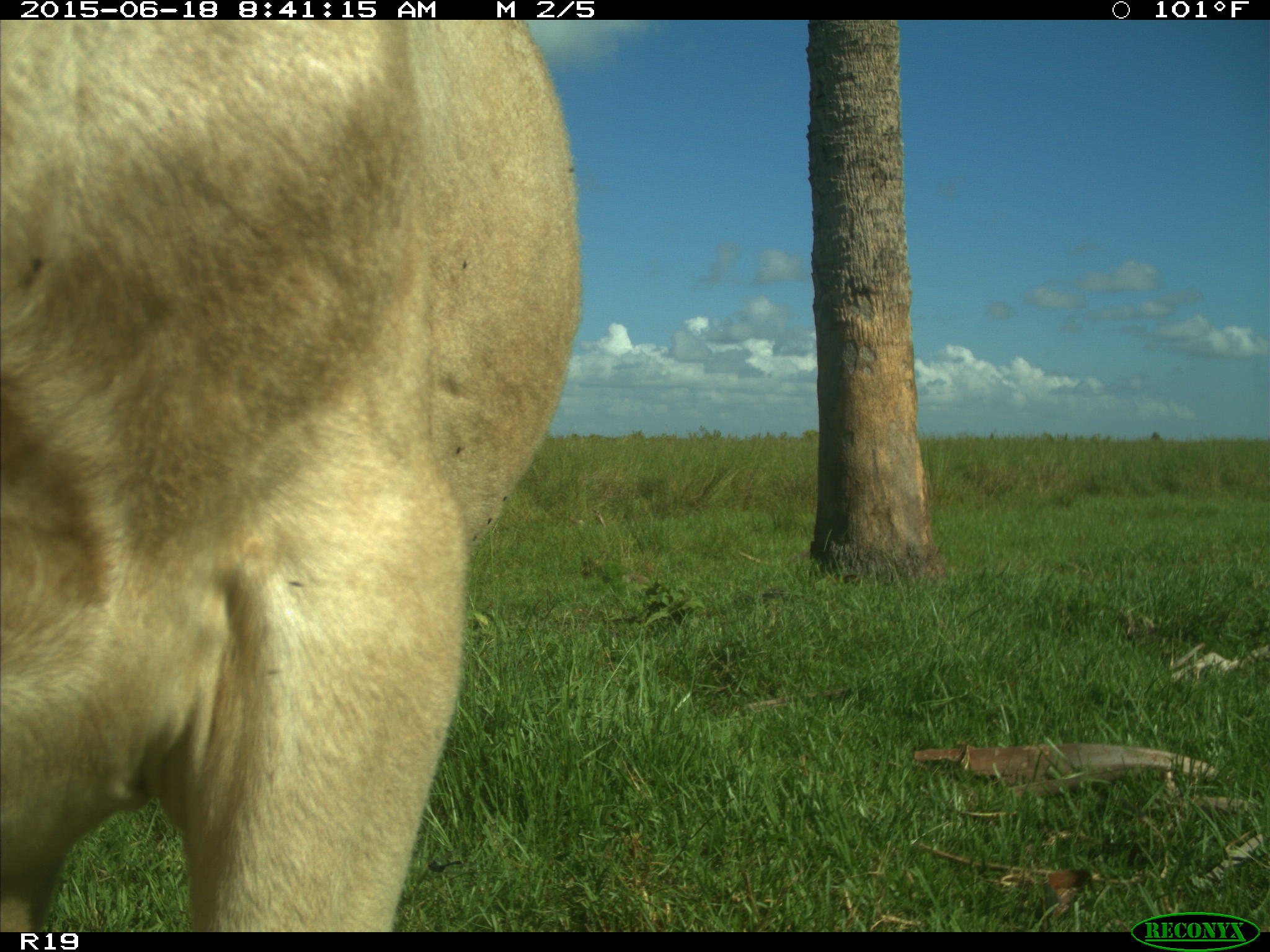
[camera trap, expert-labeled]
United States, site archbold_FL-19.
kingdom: Animalia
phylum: Chordata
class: Mammalia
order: Artiodactyla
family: Bovidae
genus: Bos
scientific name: Bos taurus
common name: domestic cow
Bos taurus (domestic cow).